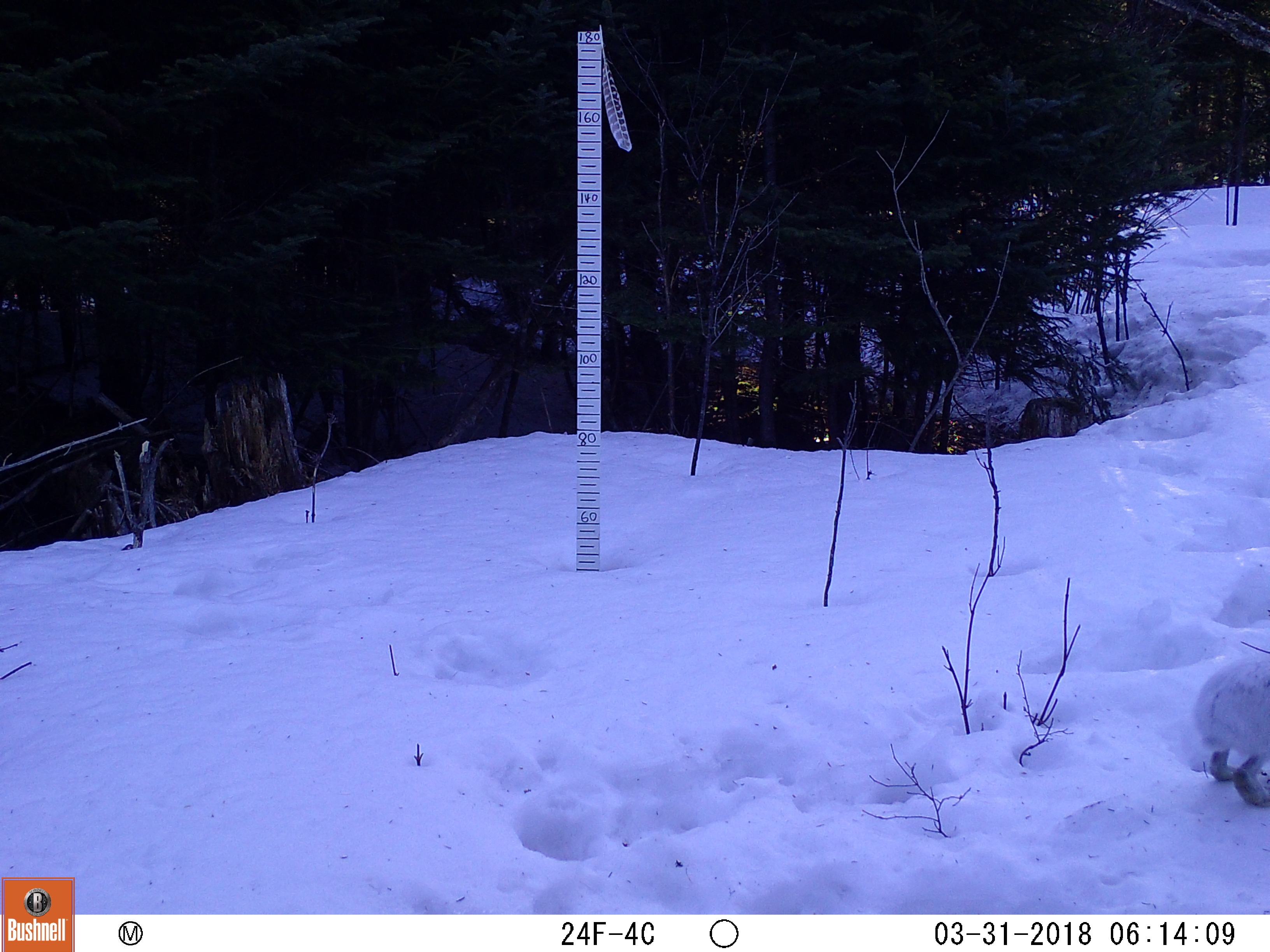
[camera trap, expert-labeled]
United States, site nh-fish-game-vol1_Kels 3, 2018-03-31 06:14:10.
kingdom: Animalia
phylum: Chordata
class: Mammalia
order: Lagomorpha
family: Leporidae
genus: Lepus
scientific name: Lepus americanus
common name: snowshoe hare